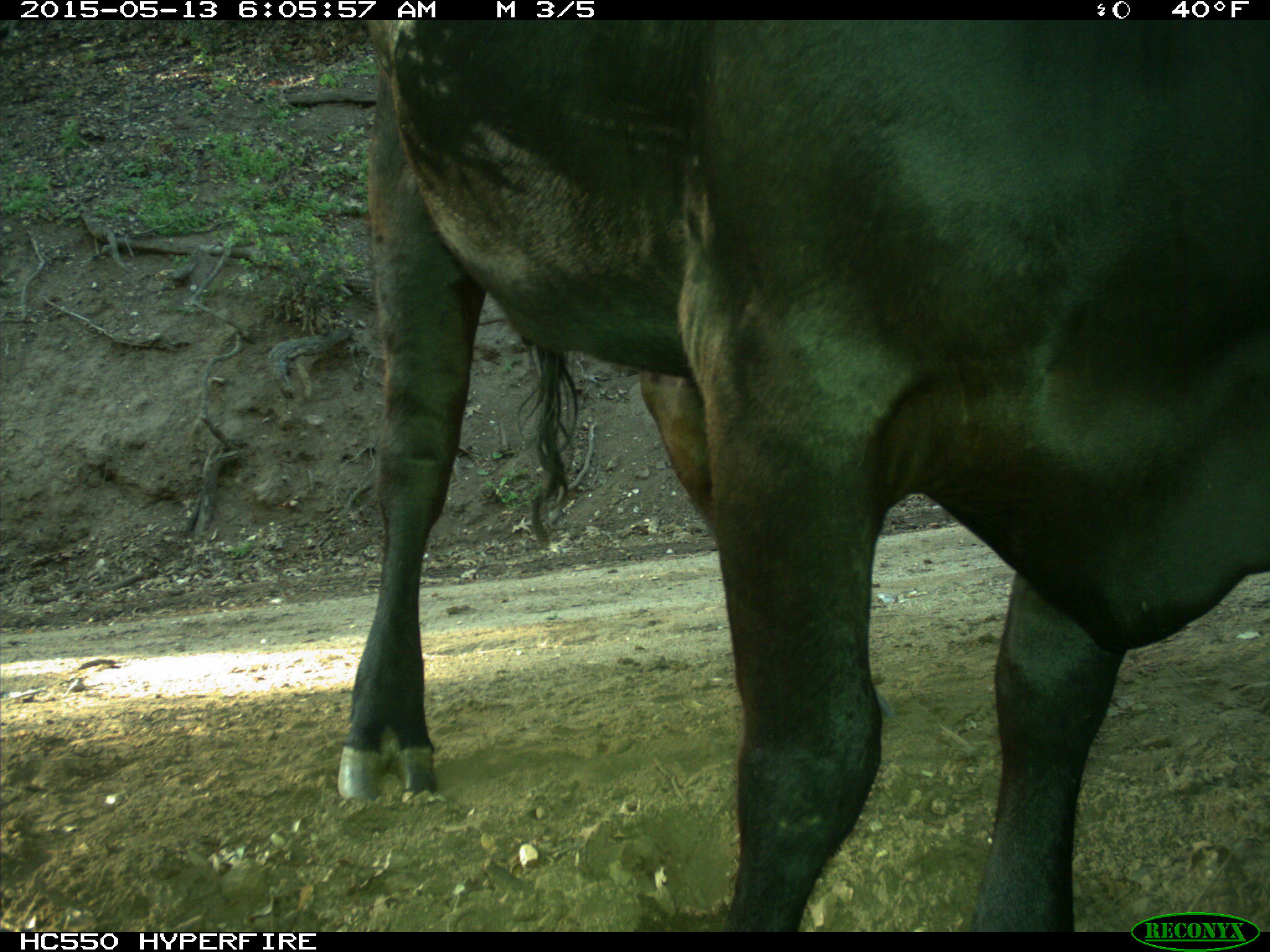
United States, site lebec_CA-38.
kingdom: Animalia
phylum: Chordata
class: Mammalia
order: Artiodactyla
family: Bovidae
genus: Bos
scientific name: Bos taurus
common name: domestic cow